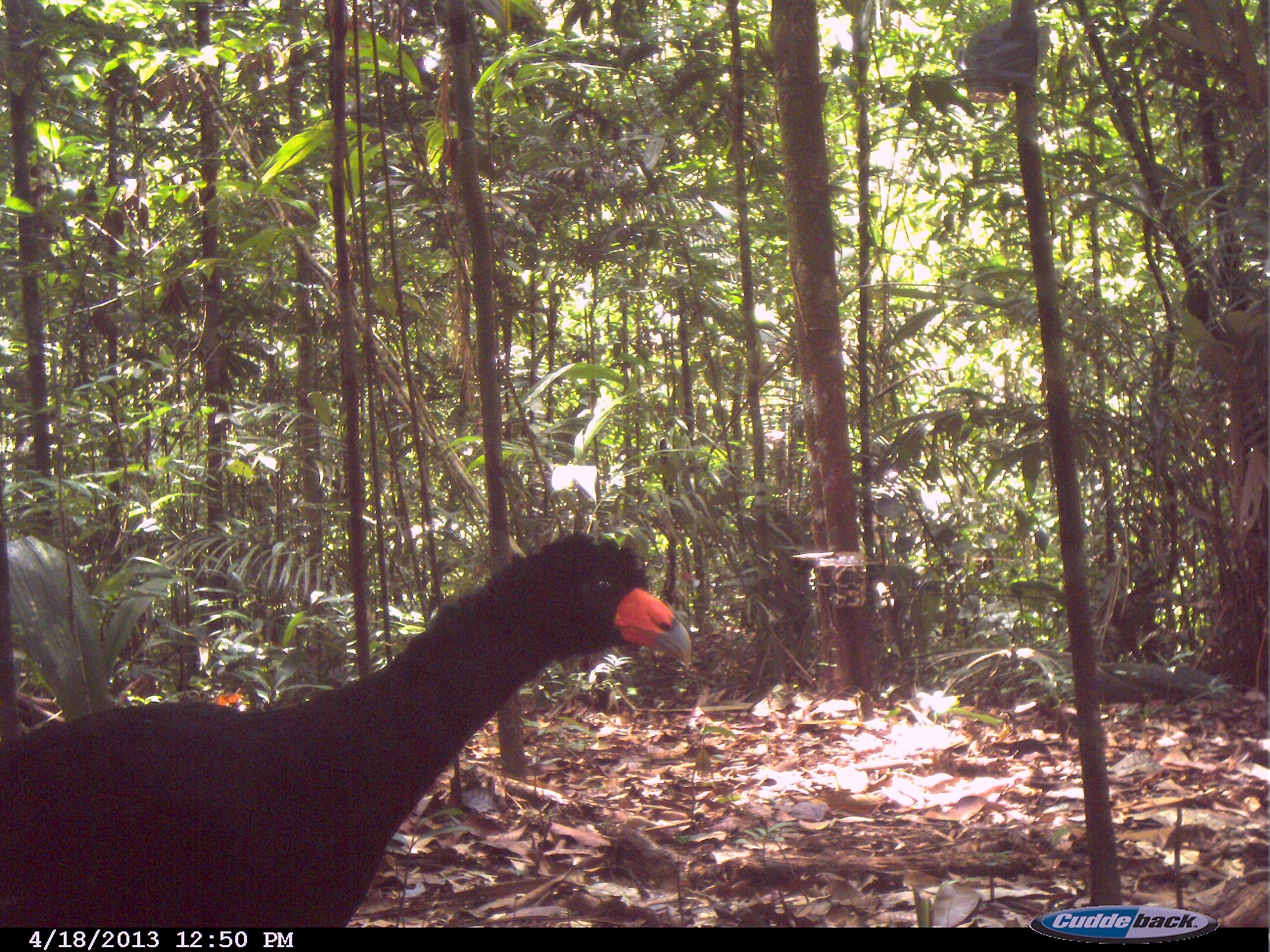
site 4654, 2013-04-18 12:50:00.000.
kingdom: Animalia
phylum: Chordata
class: Aves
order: Galliformes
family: Cracidae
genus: Crax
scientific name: Crax alector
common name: black curassow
Crax alector (black curassow), count 1, age adult.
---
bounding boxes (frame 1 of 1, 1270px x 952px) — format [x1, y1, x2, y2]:
crax alector: [0, 530, 691, 925]